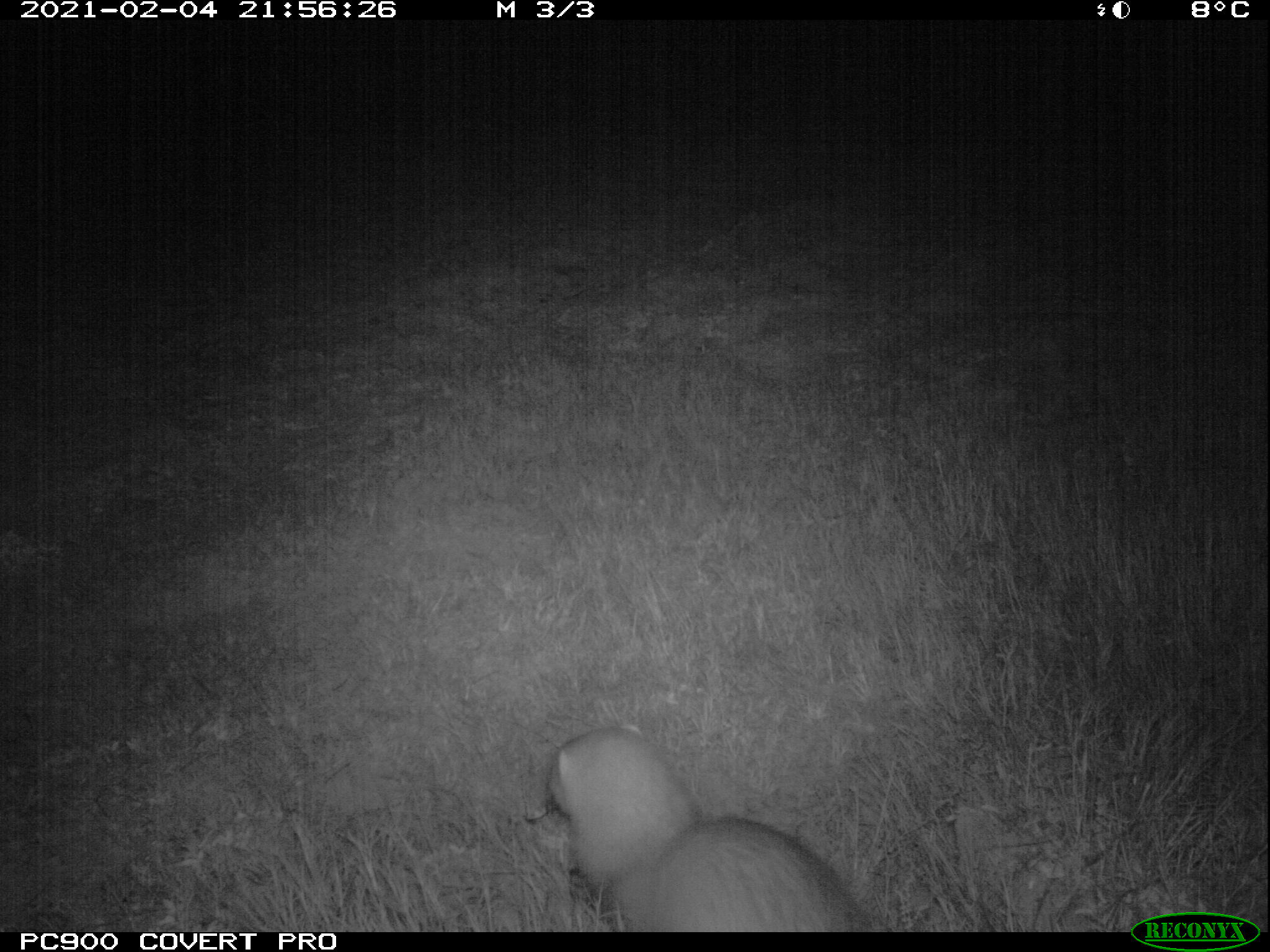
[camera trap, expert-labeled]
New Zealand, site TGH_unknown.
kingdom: Animalia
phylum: Chordata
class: Mammalia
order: Carnivora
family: Mustelidae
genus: Mustela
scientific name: Mustela furo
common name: ferret